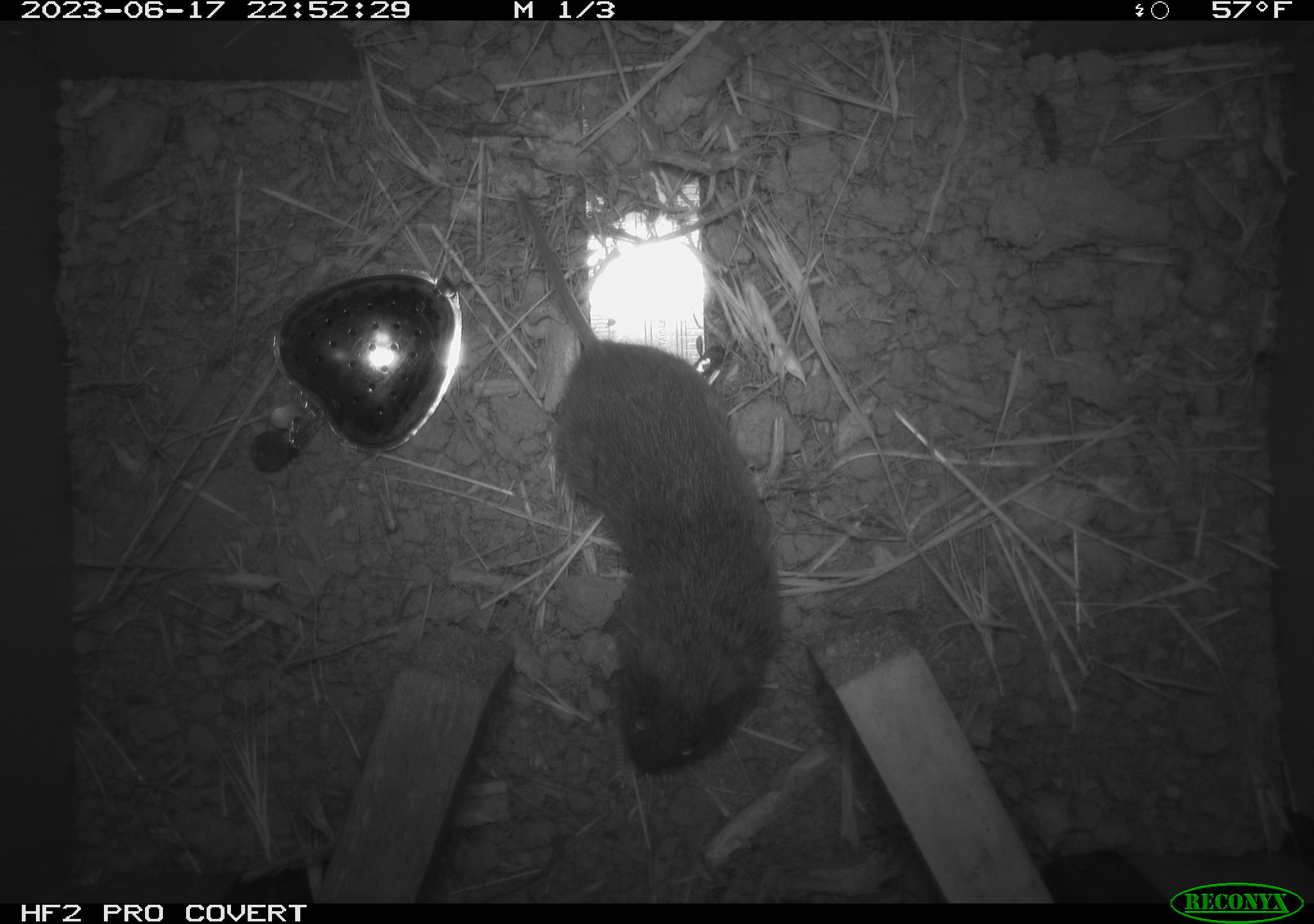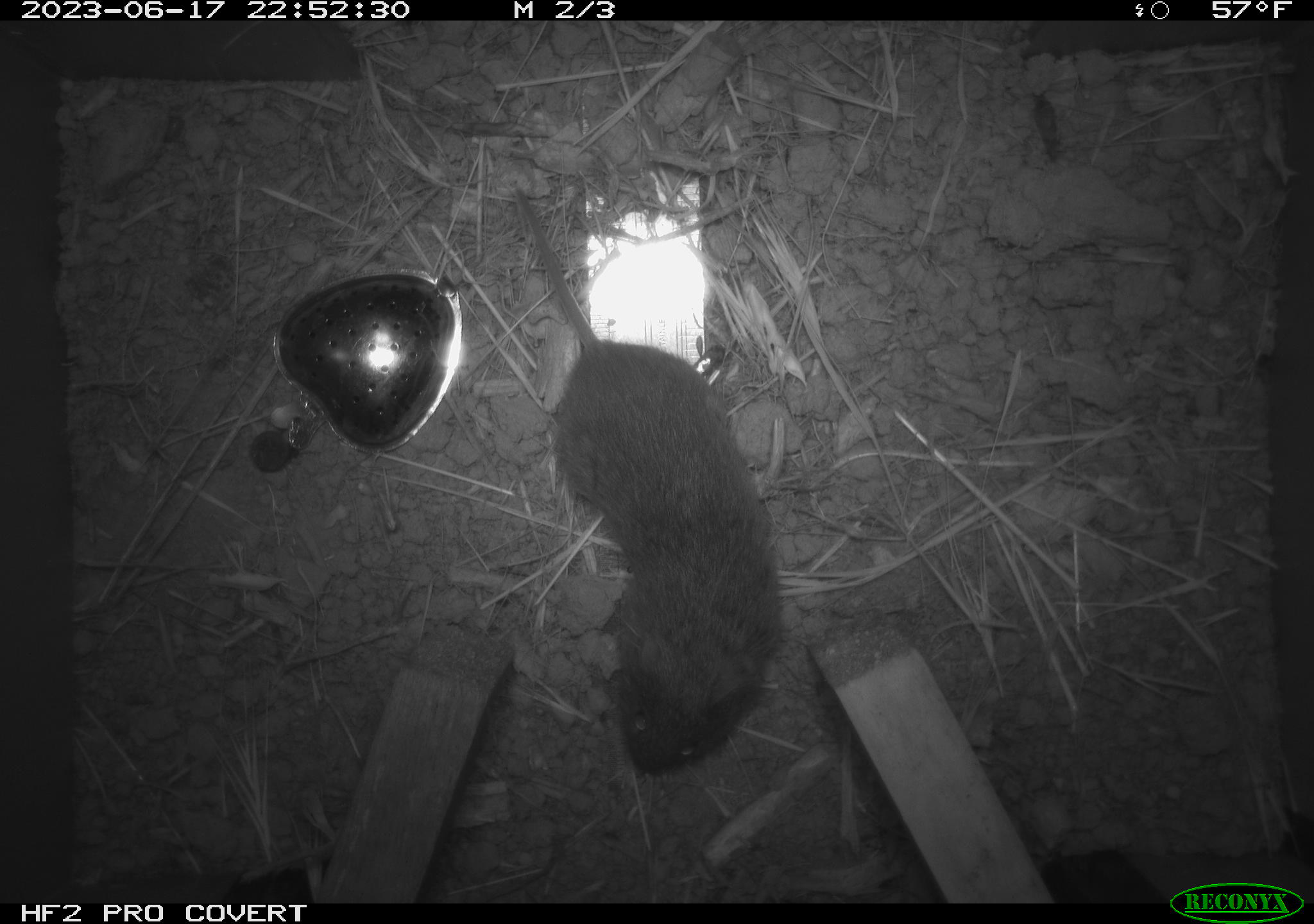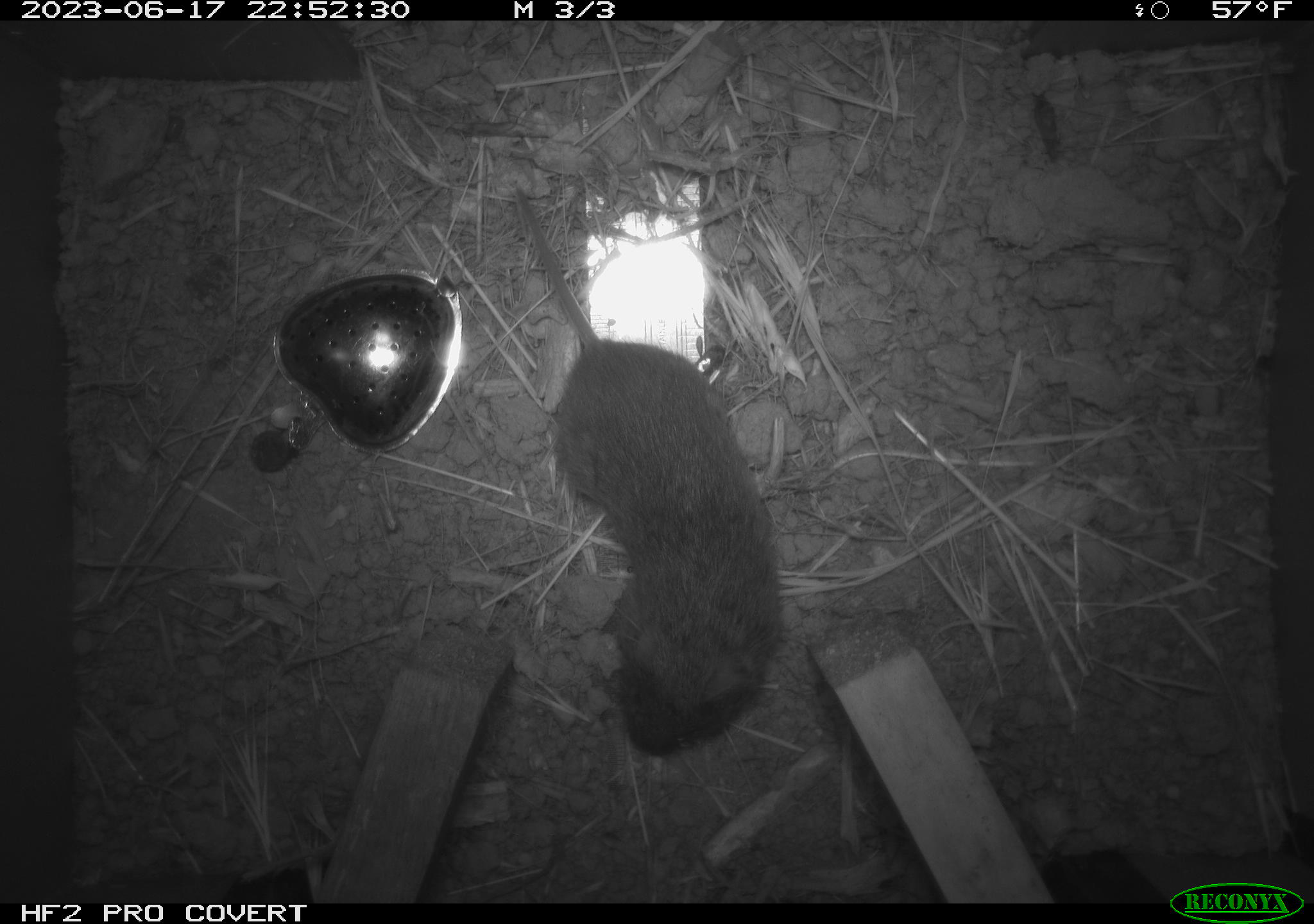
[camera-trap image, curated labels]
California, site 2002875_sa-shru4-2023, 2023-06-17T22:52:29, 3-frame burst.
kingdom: Animalia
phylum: Chordata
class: Mammalia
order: Rodentia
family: Cricetidae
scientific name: Arvicolinae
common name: voles, lemmings, and muskrats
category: arvicolinae subfamily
Arvicolinae subfamily (voles, lemmings, and muskrats) (Arvicolinae).